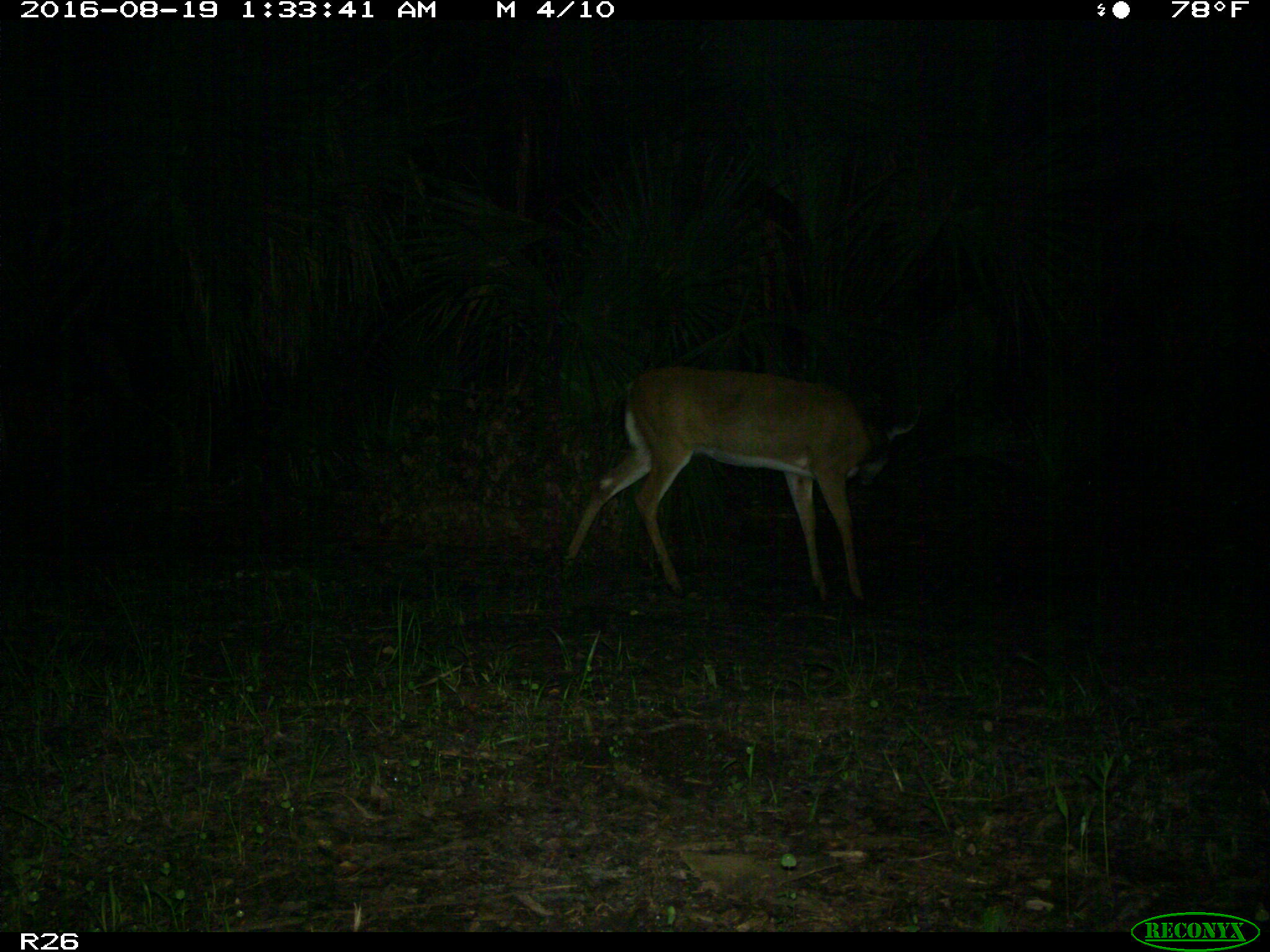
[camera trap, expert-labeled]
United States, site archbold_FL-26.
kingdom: Animalia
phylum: Chordata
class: Mammalia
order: Artiodactyla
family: Cervidae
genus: Odocoileus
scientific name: Odocoileus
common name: deer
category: unidentified deer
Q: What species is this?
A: Unidentified deer (deer) (Odocoileus).